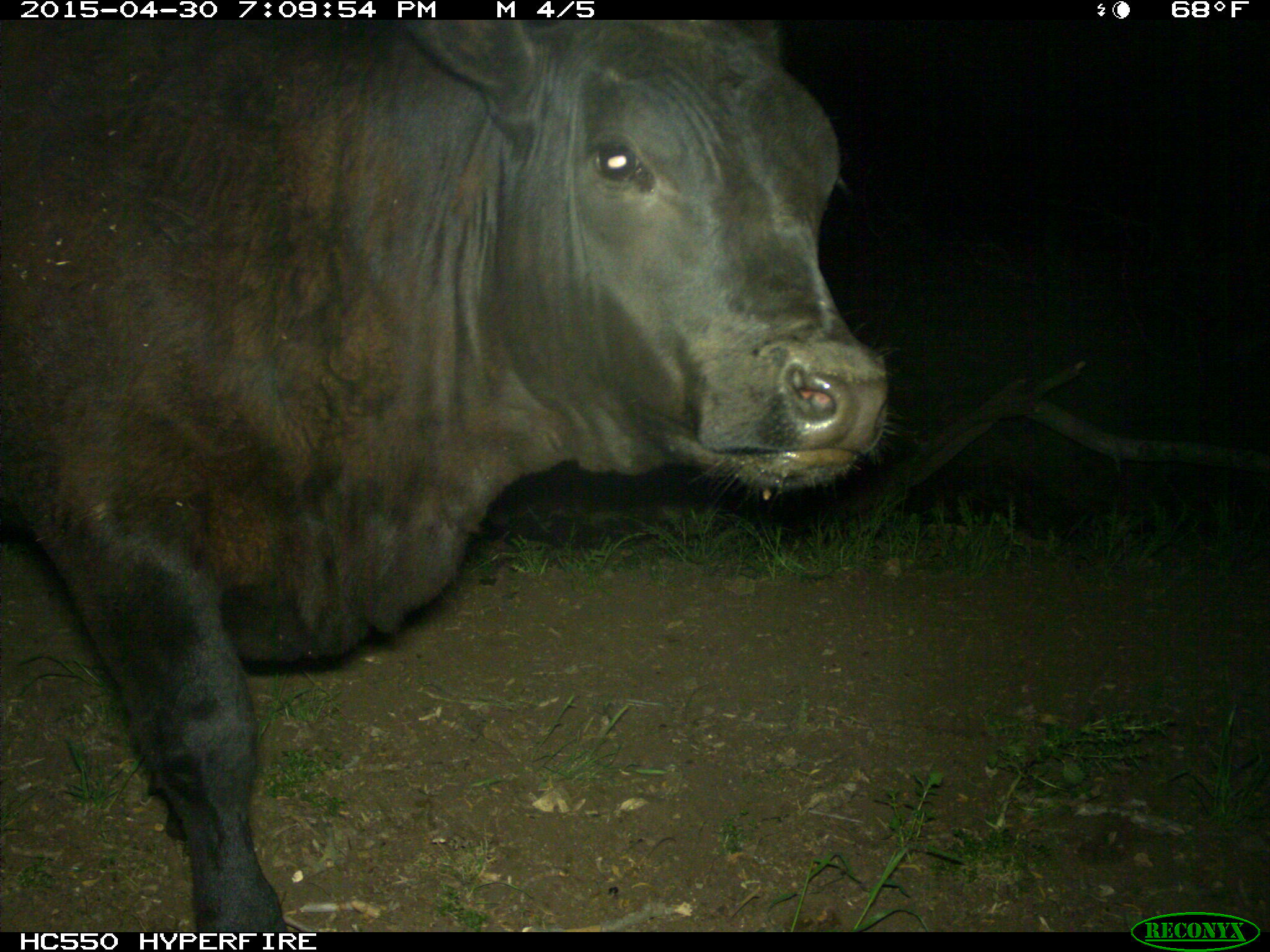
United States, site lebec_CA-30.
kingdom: Animalia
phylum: Chordata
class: Mammalia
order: Artiodactyla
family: Bovidae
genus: Bos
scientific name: Bos taurus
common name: domestic cow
Bos taurus (domestic cow).